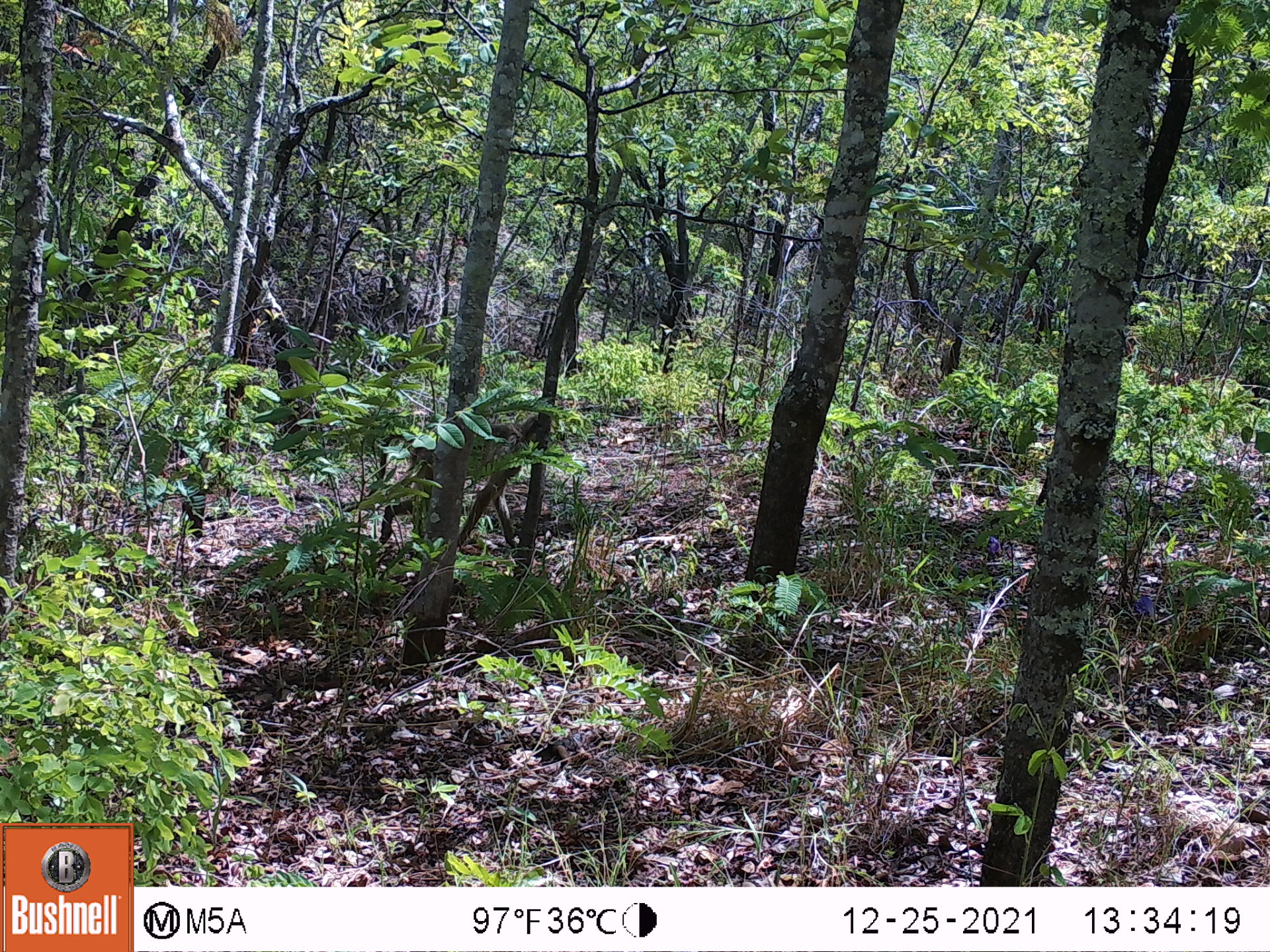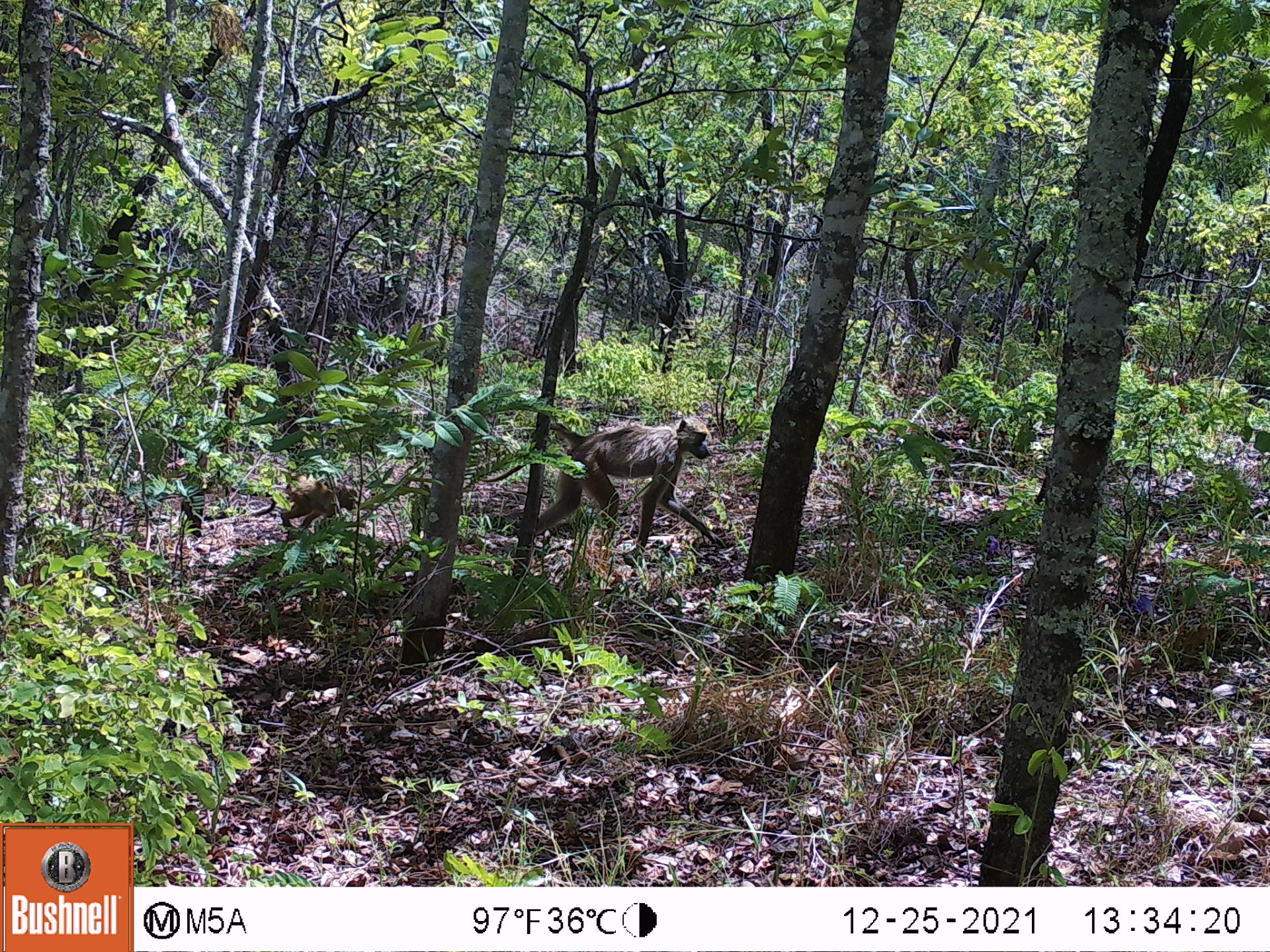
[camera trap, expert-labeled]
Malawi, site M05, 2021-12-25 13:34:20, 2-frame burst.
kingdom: Animalia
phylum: Chordata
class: Mammalia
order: Primates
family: Cercopithecidae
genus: Papio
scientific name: Papio cynocephalus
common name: yellow baboon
Yellow baboon (Papio cynocephalus), count 1.